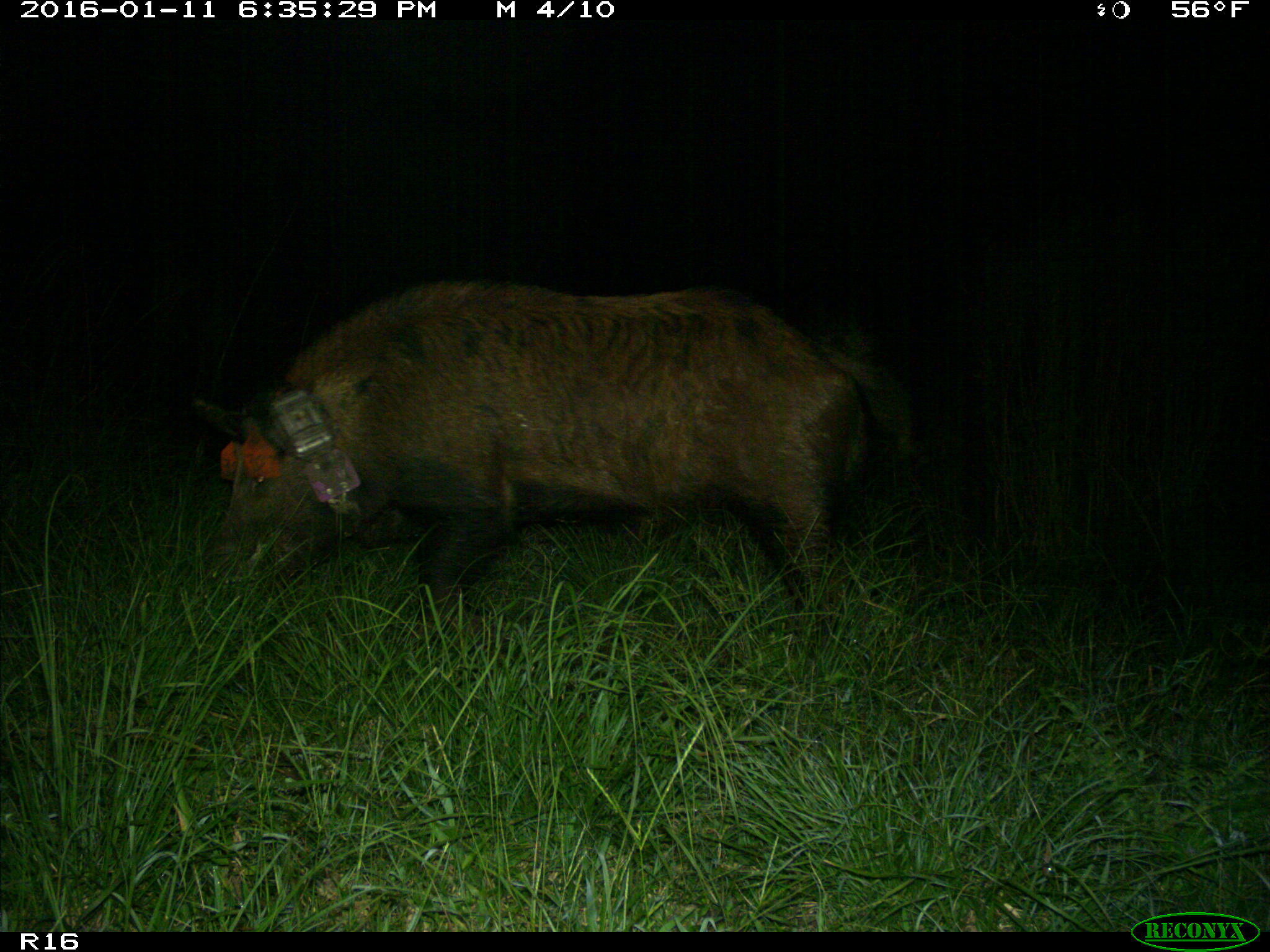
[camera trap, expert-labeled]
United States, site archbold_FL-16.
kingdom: Animalia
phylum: Chordata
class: Mammalia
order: Artiodactyla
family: Suidae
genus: Sus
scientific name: Sus scrofa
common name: wild boar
Sus scrofa (wild boar).